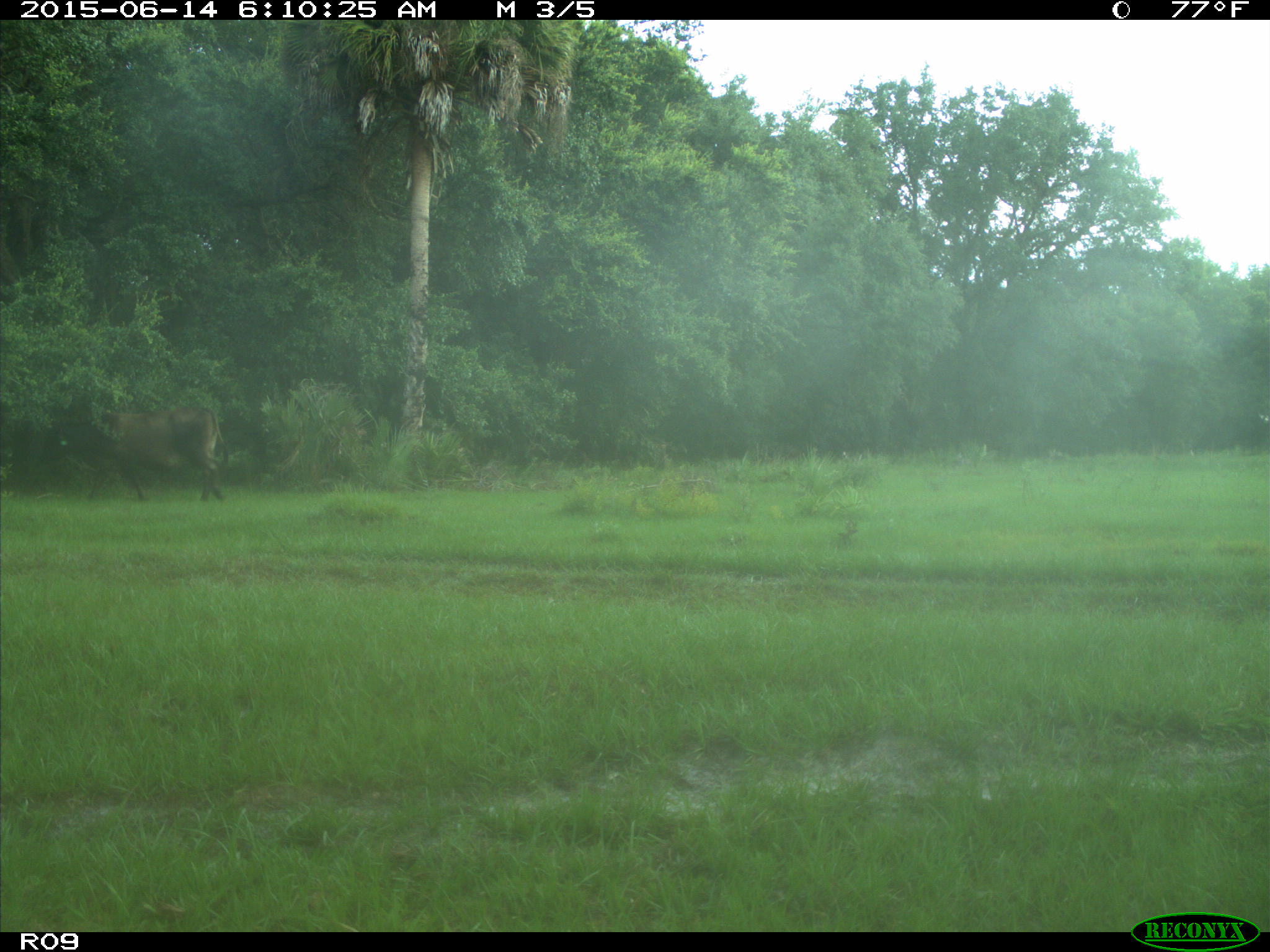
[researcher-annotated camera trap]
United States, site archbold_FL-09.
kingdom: Animalia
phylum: Chordata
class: Mammalia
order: Artiodactyla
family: Bovidae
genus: Bos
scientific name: Bos taurus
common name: domestic cow